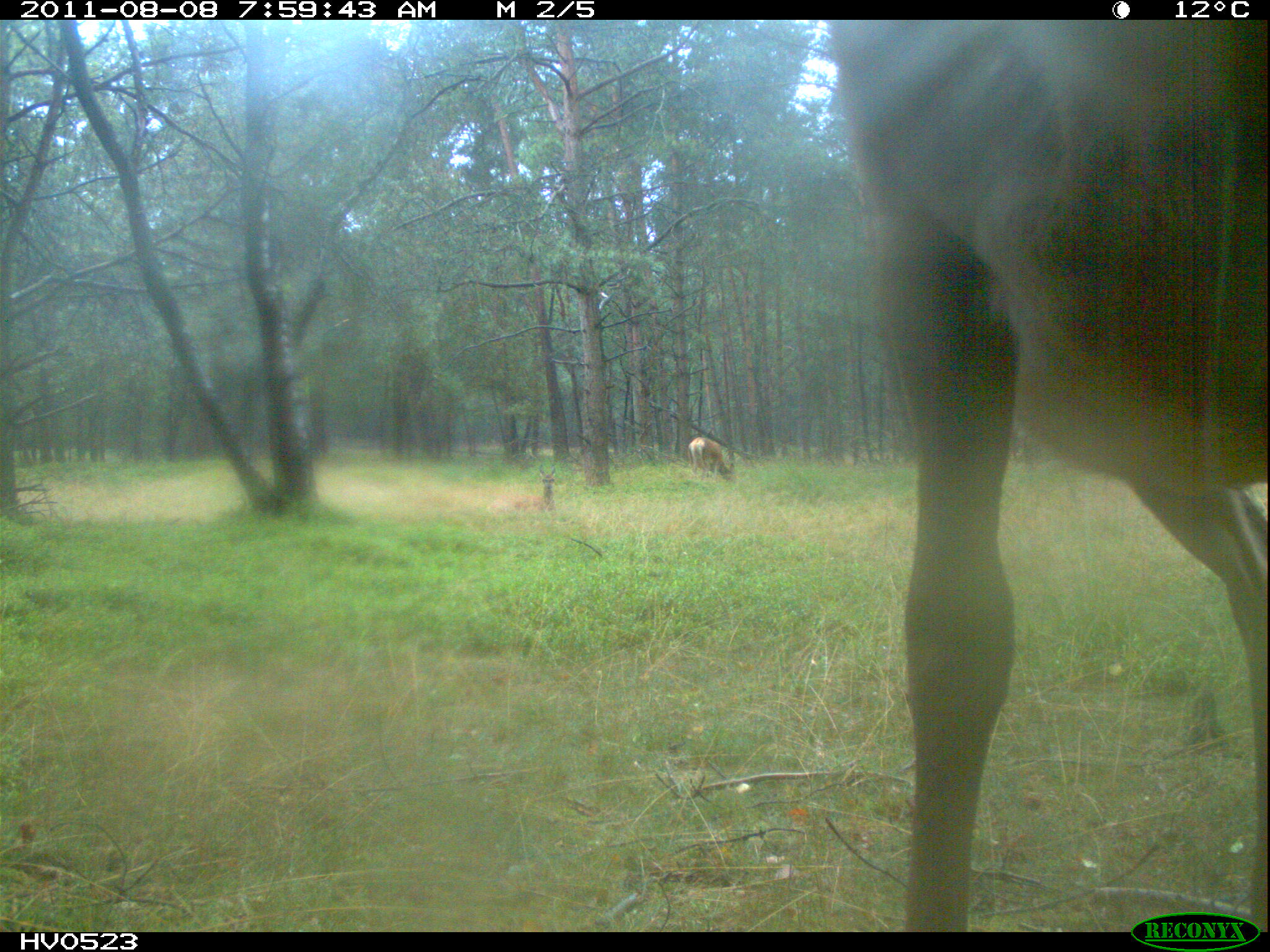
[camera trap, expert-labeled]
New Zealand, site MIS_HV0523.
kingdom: Animalia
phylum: Chordata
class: Mammalia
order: Artiodactyla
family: Cervidae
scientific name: Cervidae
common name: deer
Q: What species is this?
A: Deer (Cervidae).